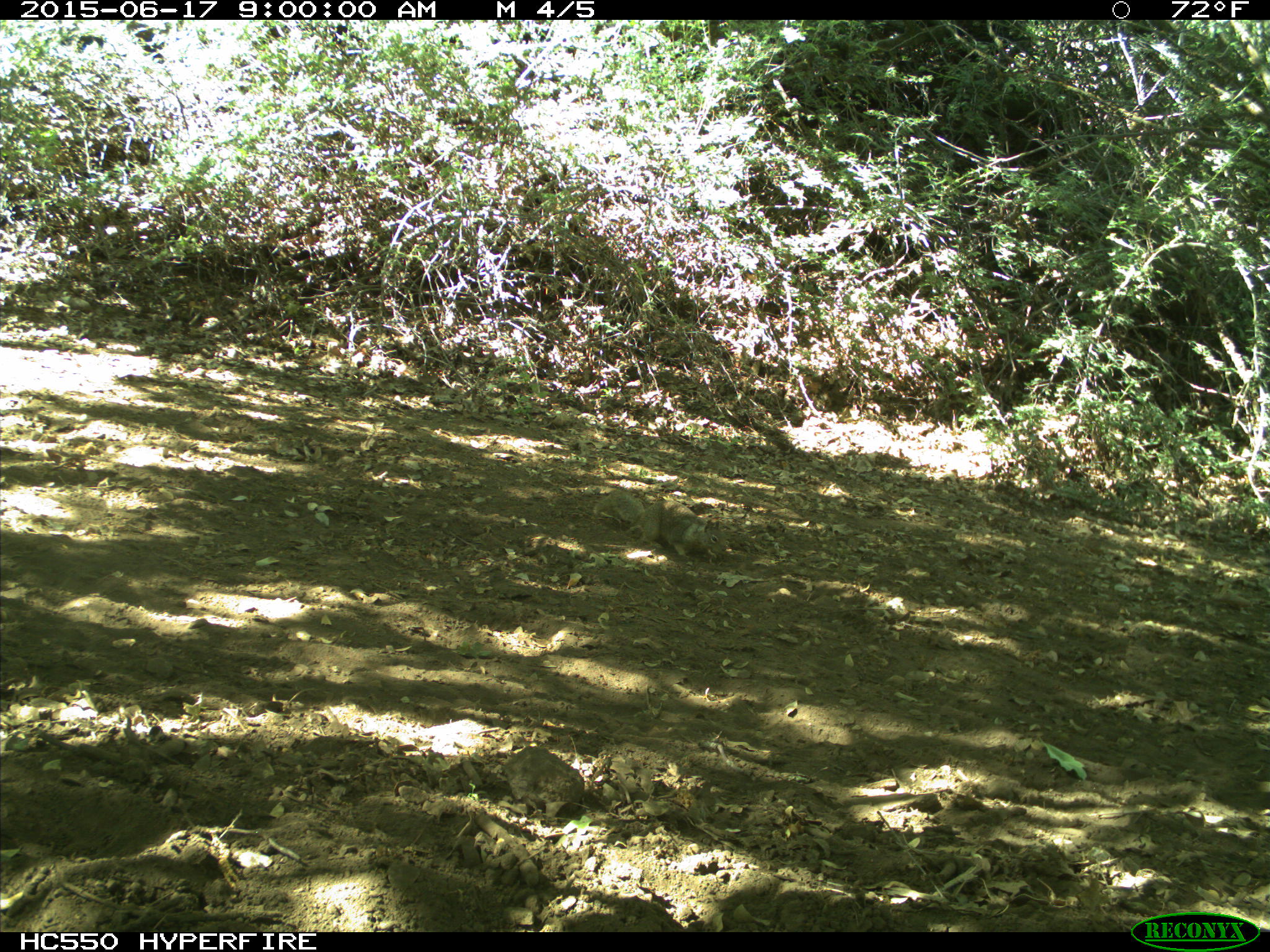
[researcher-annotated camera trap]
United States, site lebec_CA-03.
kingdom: Animalia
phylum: Chordata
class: Mammalia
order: Rodentia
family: Sciuridae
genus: Otospermophilus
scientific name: Otospermophilus beecheyi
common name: california ground squirrel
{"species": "Otospermophilus beecheyi (california ground squirrel)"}